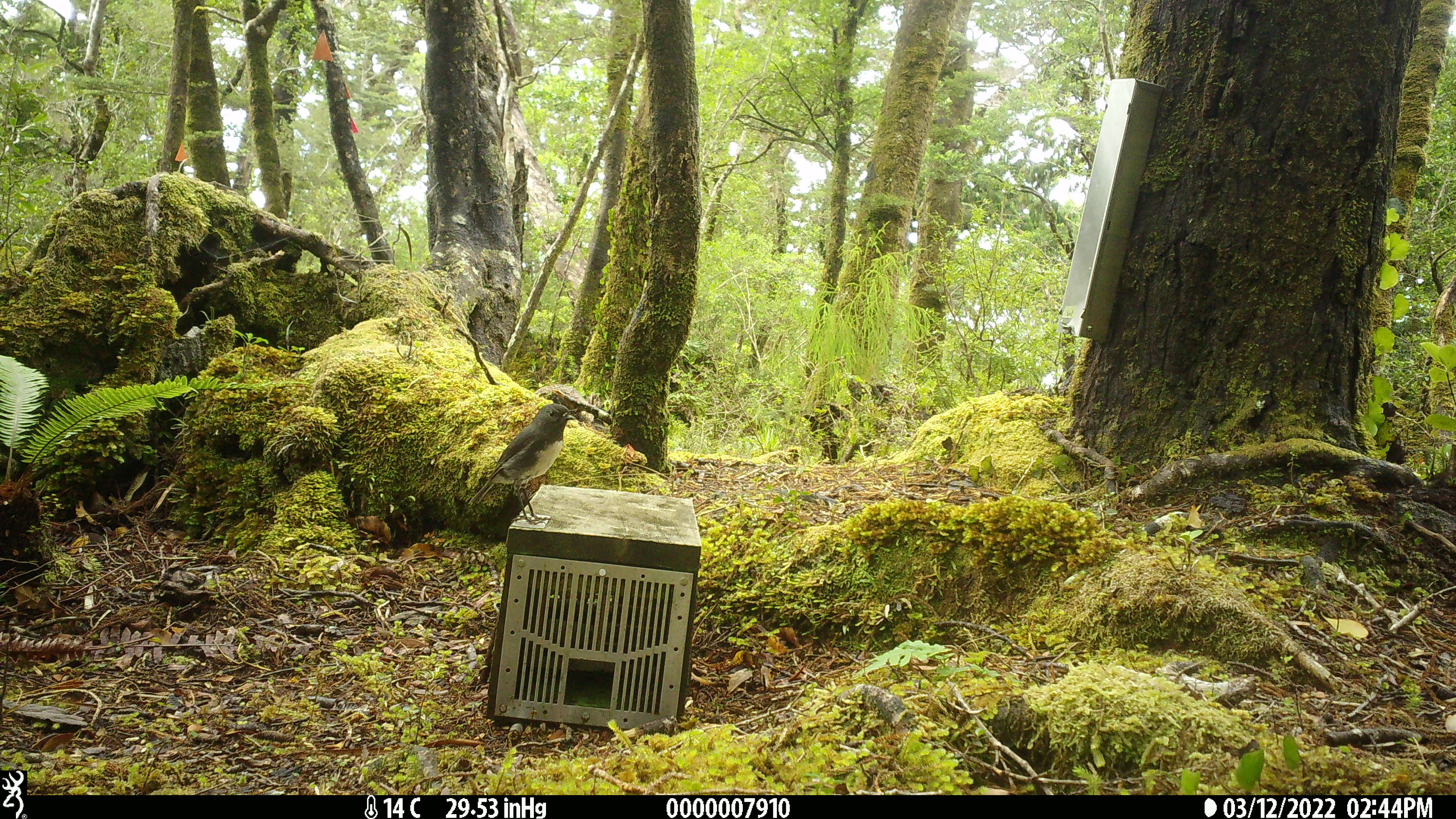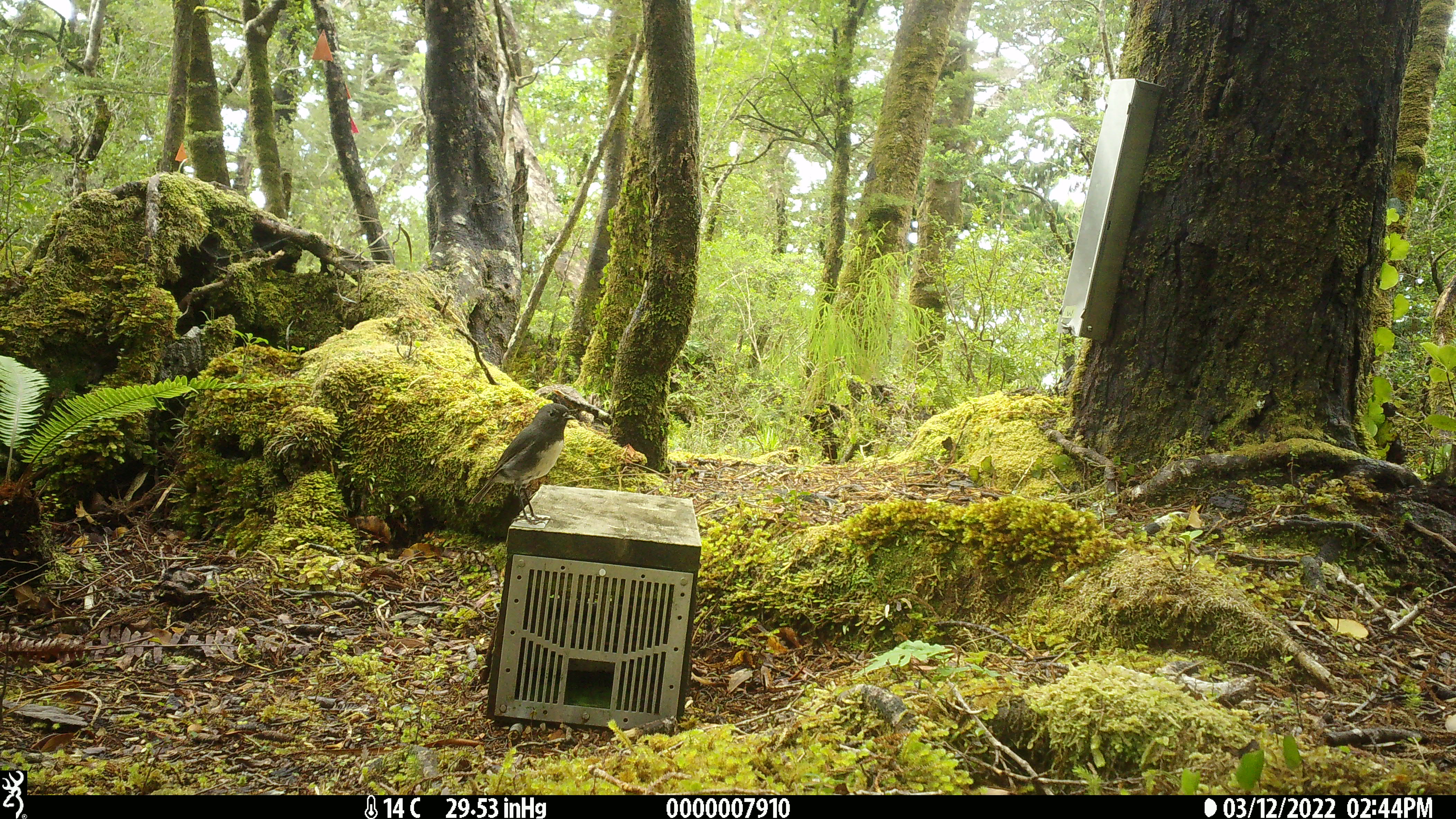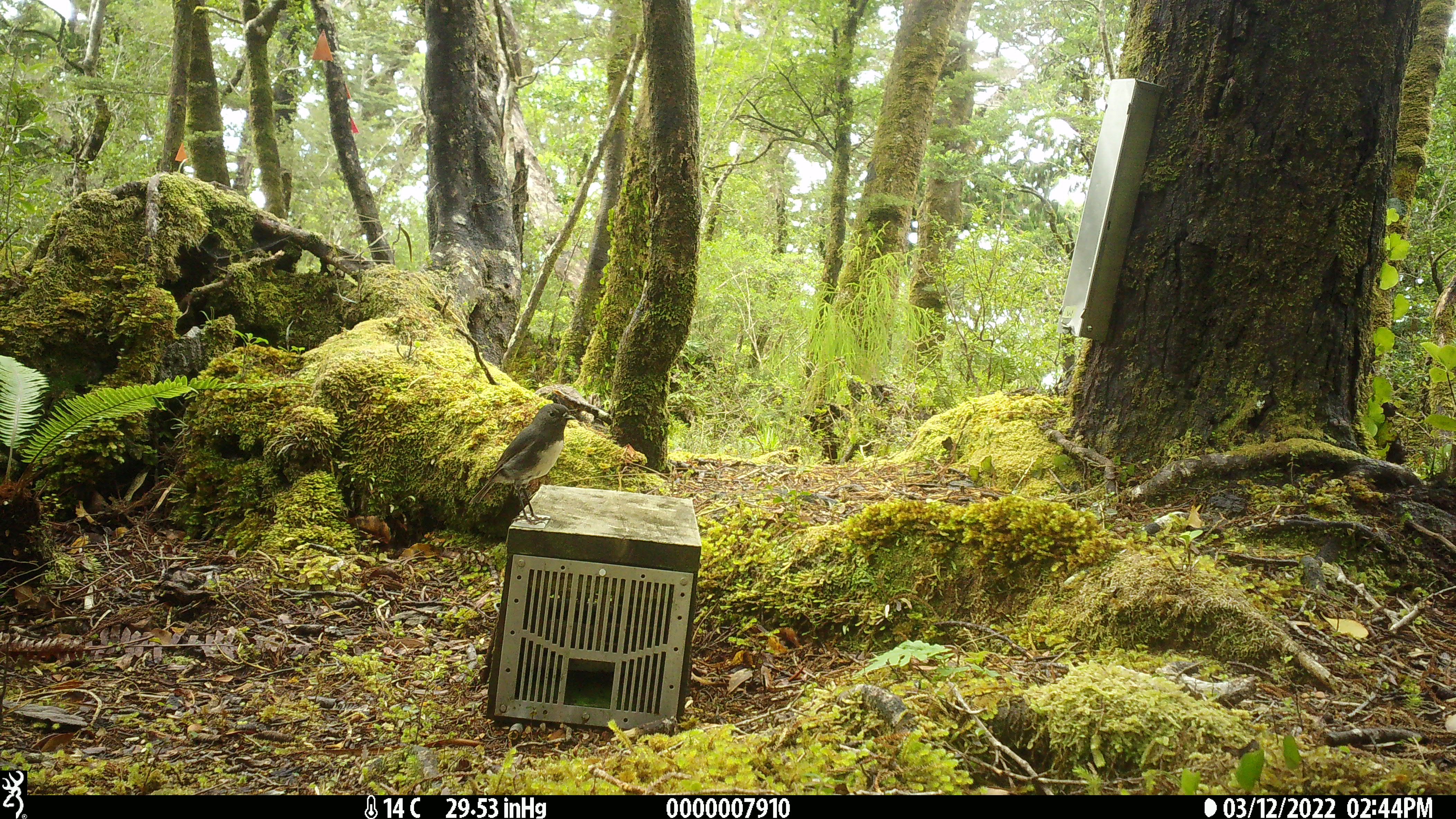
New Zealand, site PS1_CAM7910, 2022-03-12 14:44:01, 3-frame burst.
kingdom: Animalia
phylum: Chordata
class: Aves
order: Passeriformes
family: Petroicidae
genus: Petroica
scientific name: Petroica australis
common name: new zealand robin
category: robin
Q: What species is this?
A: Robin (new zealand robin) (Petroica australis).